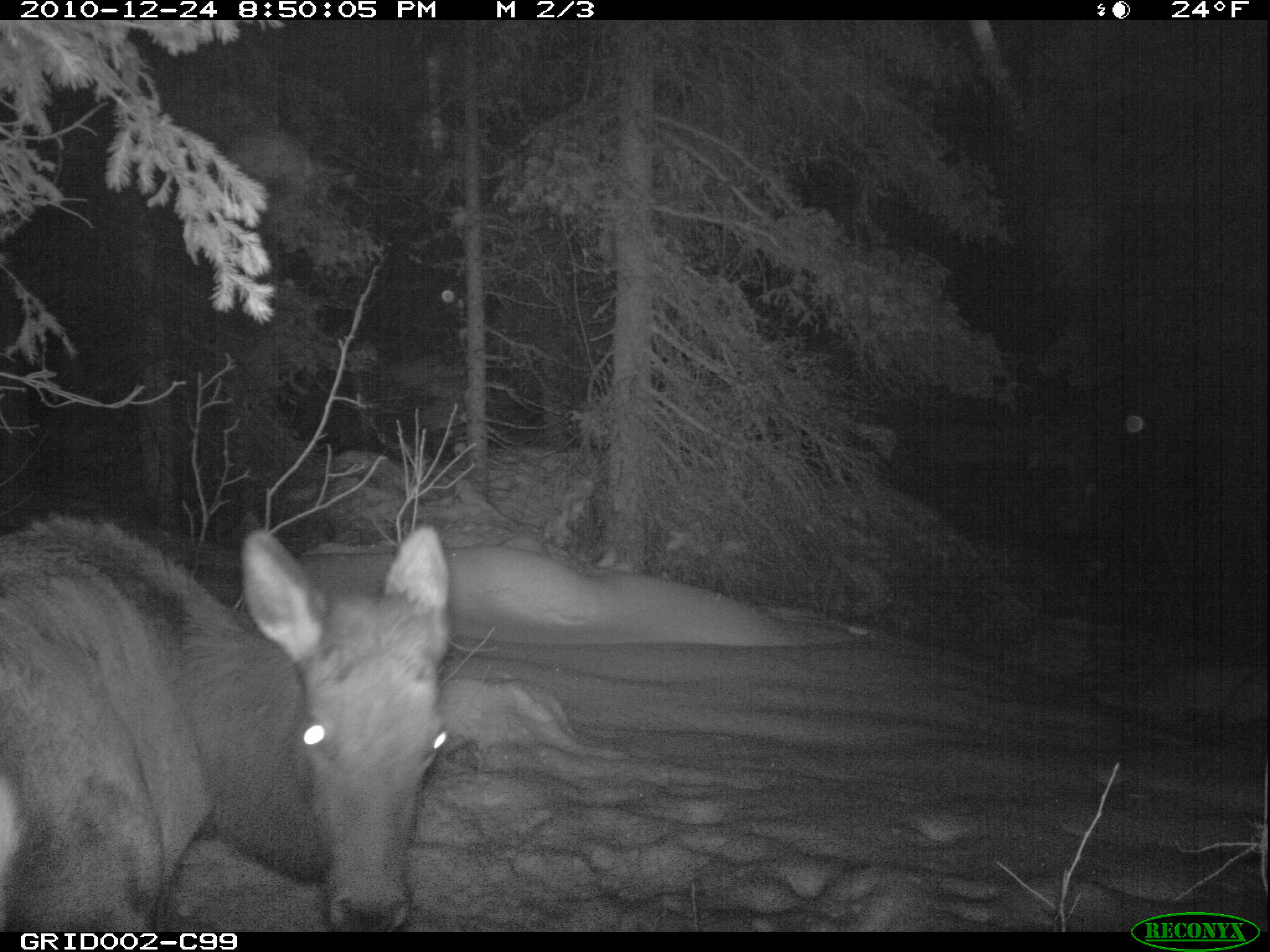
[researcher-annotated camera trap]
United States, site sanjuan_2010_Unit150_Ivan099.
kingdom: Animalia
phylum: Chordata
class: Mammalia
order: Artiodactyla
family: Cervidae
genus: Cervus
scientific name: Cervus elaphus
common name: red deer